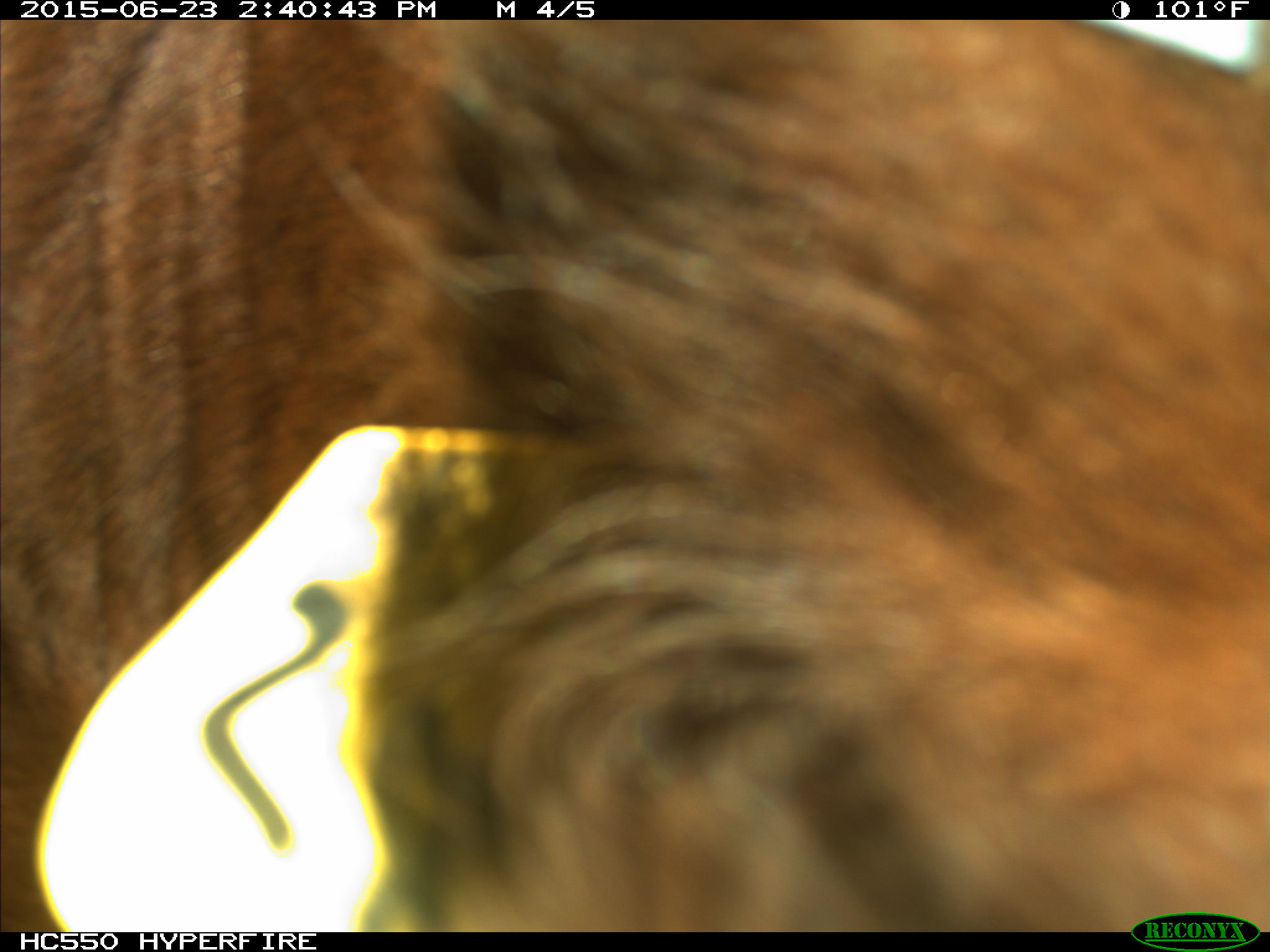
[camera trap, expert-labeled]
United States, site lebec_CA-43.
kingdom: Animalia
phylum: Chordata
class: Mammalia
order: Artiodactyla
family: Bovidae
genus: Bos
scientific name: Bos taurus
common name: domestic cow